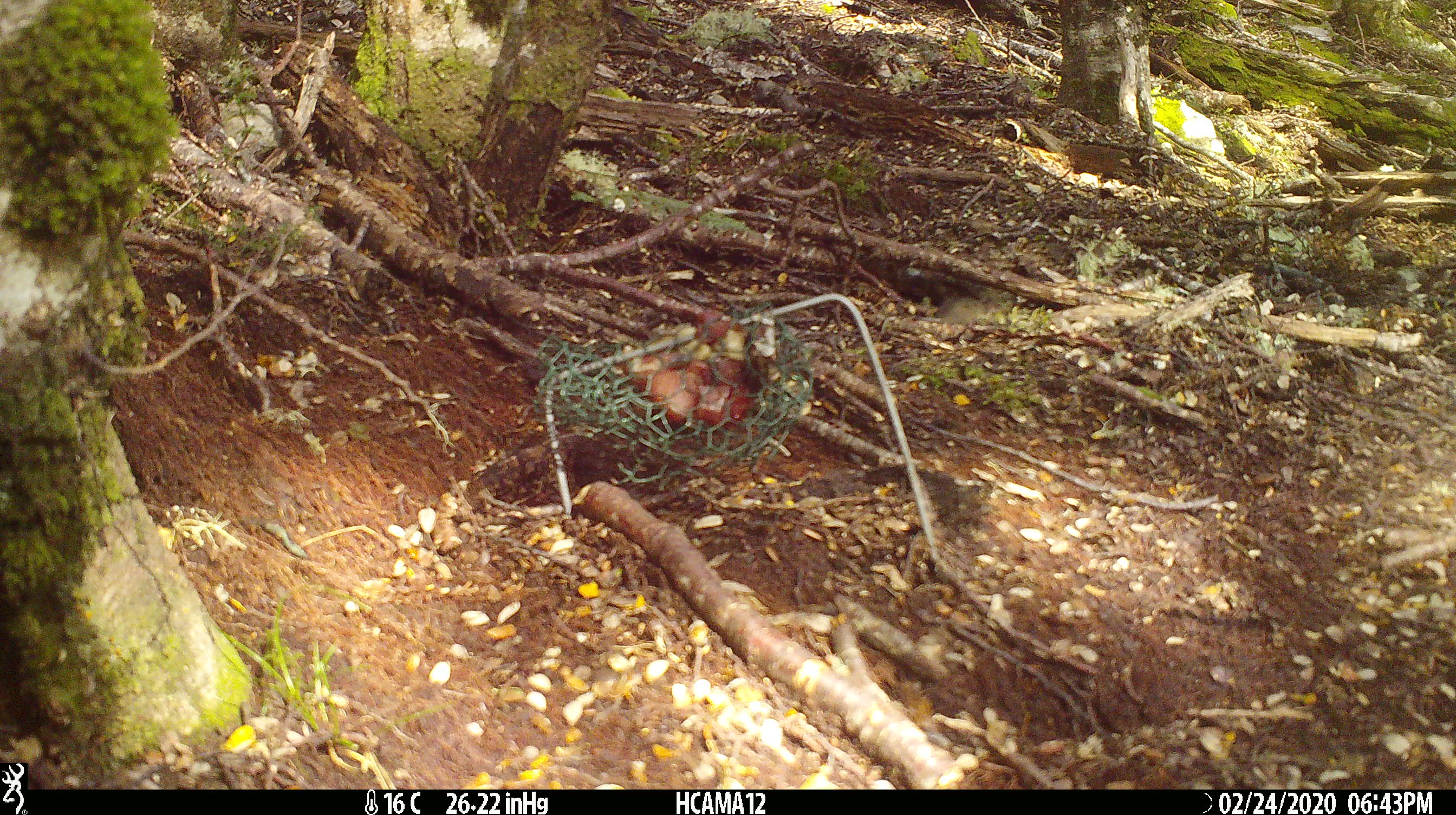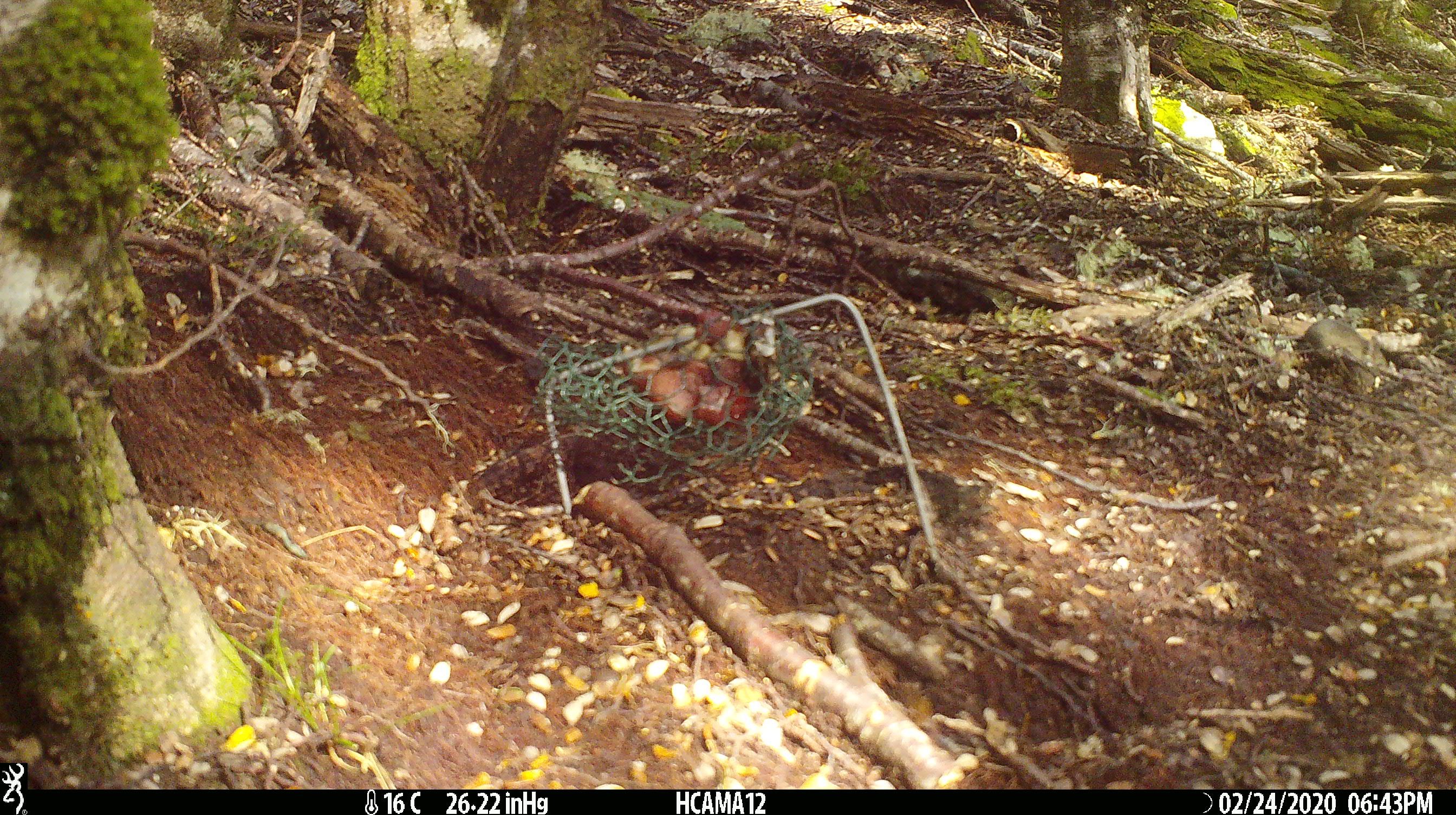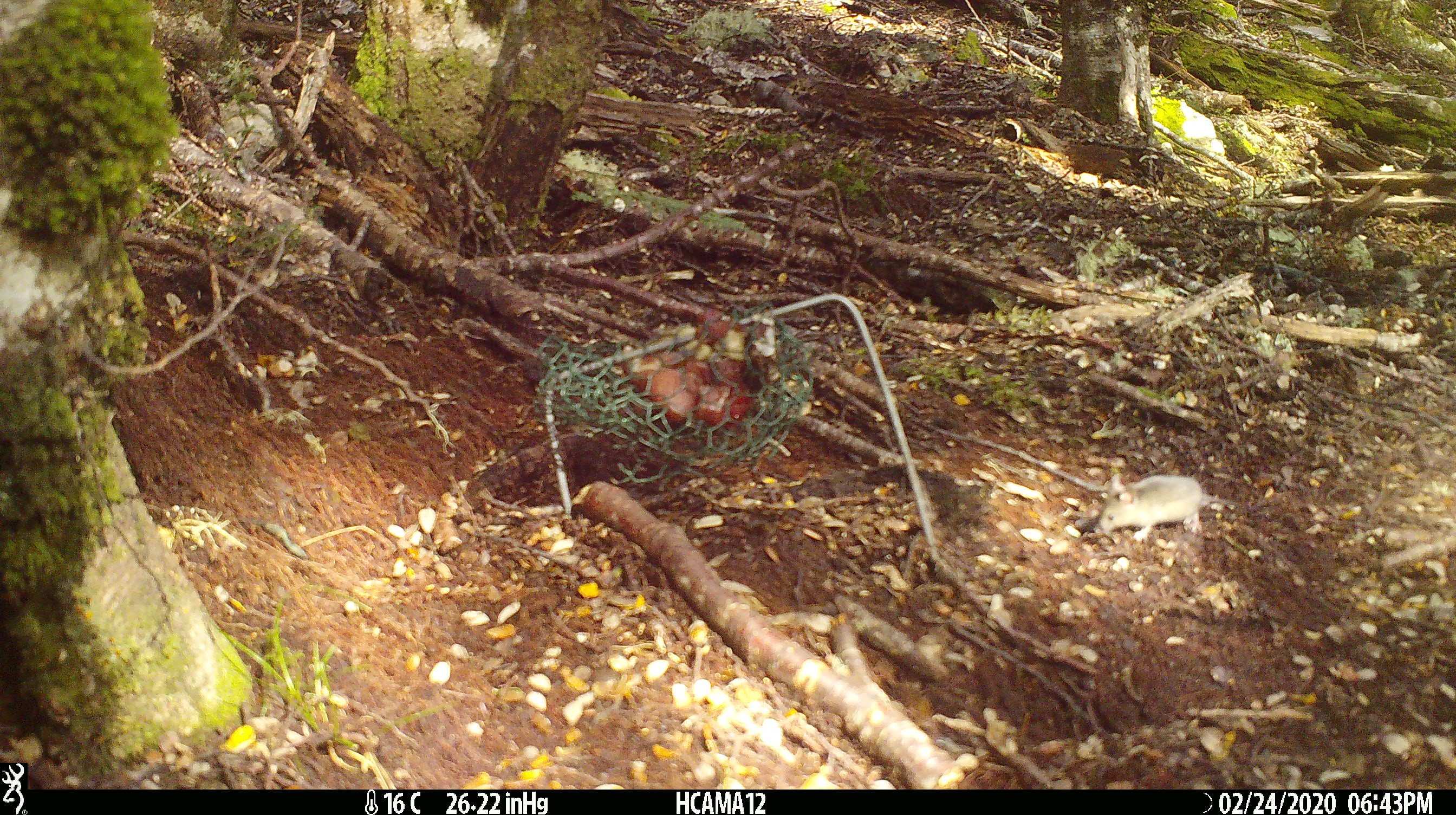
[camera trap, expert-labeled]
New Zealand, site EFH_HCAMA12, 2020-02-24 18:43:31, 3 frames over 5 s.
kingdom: Animalia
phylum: Chordata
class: Mammalia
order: Rodentia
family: Muridae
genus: Mus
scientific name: Mus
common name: mouse